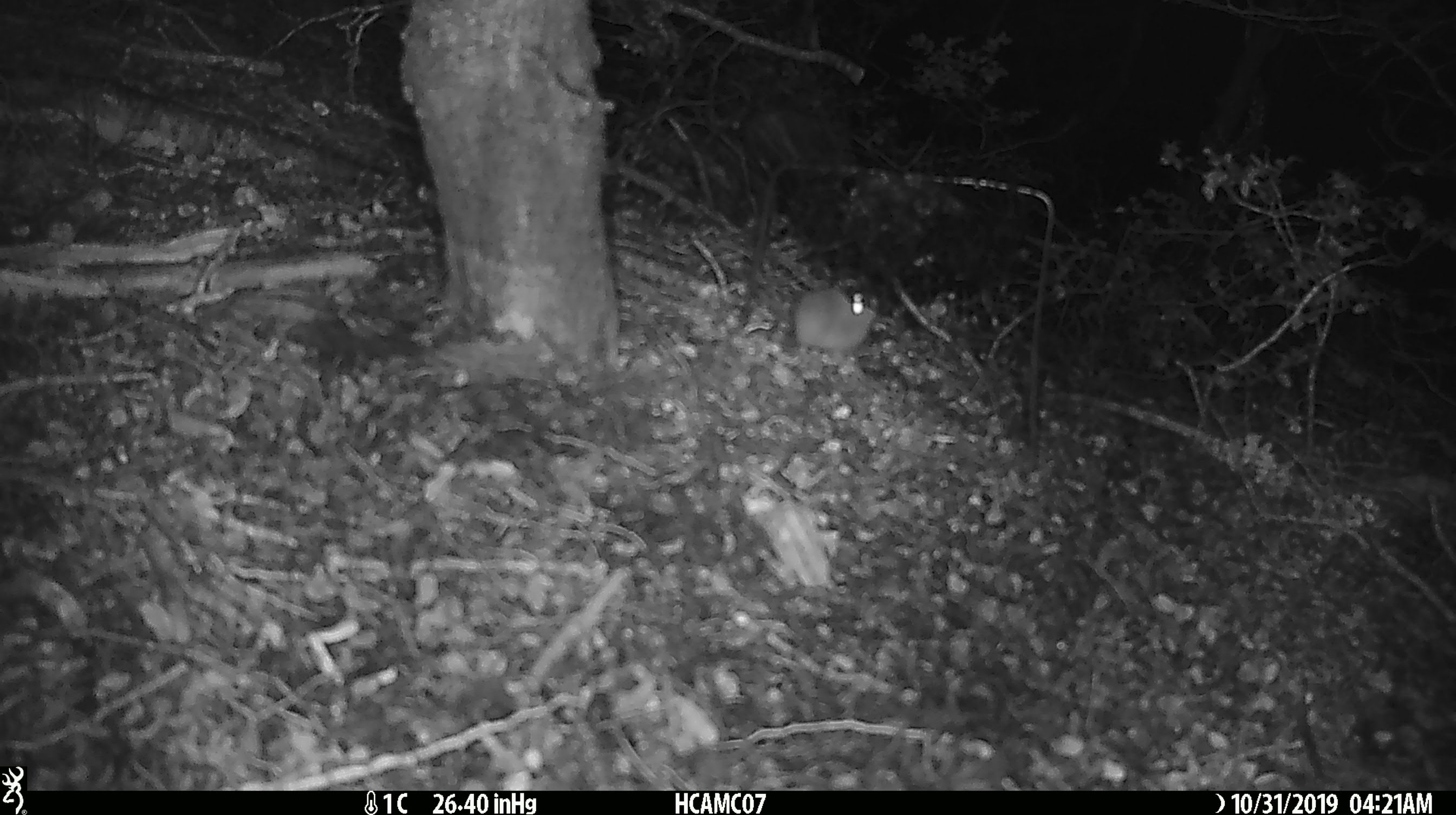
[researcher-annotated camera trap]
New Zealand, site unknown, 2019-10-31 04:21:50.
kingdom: Animalia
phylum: Chordata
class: Mammalia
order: Rodentia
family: Muridae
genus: Mus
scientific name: Mus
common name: mouse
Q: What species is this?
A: Mouse (Mus).